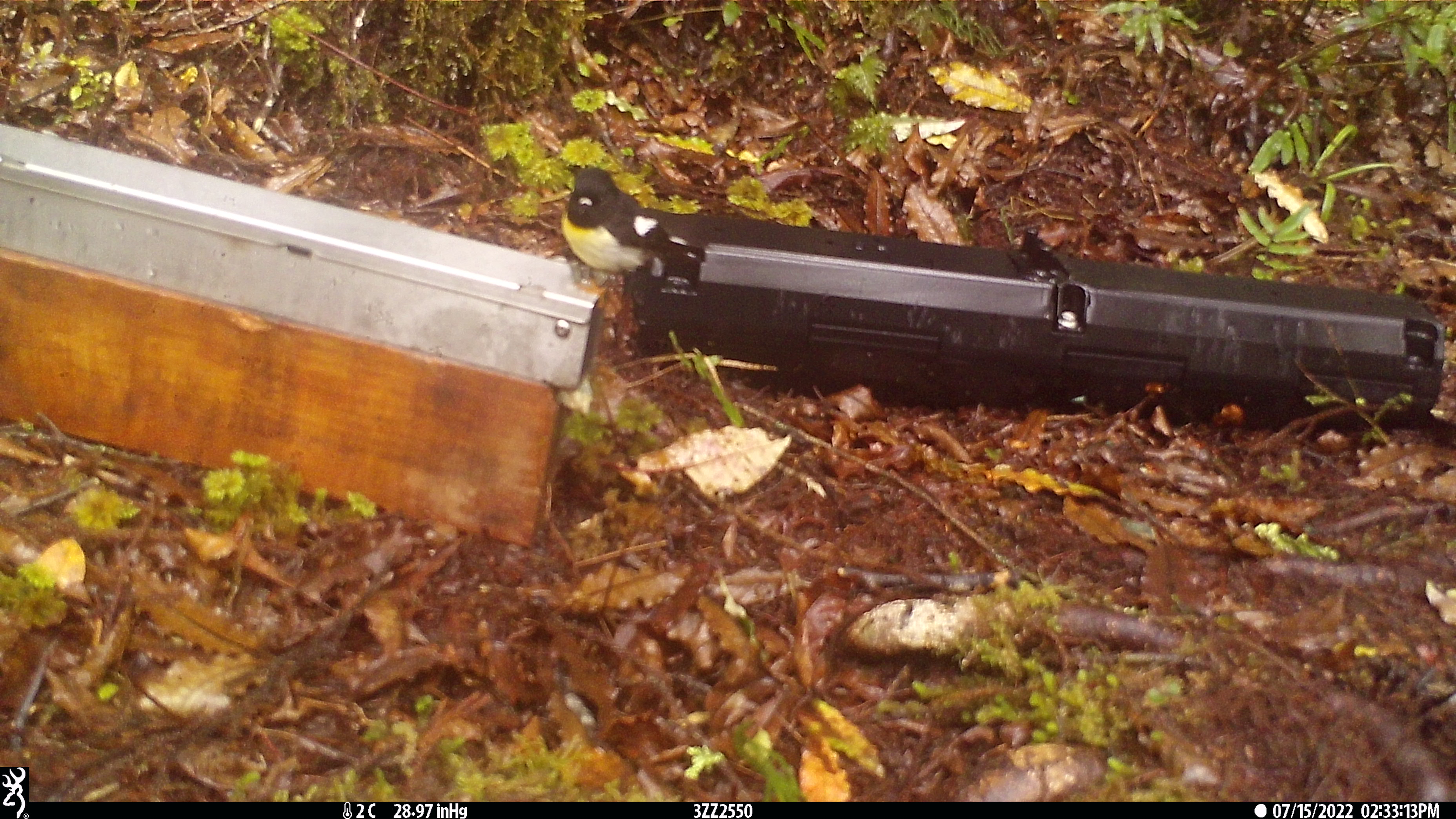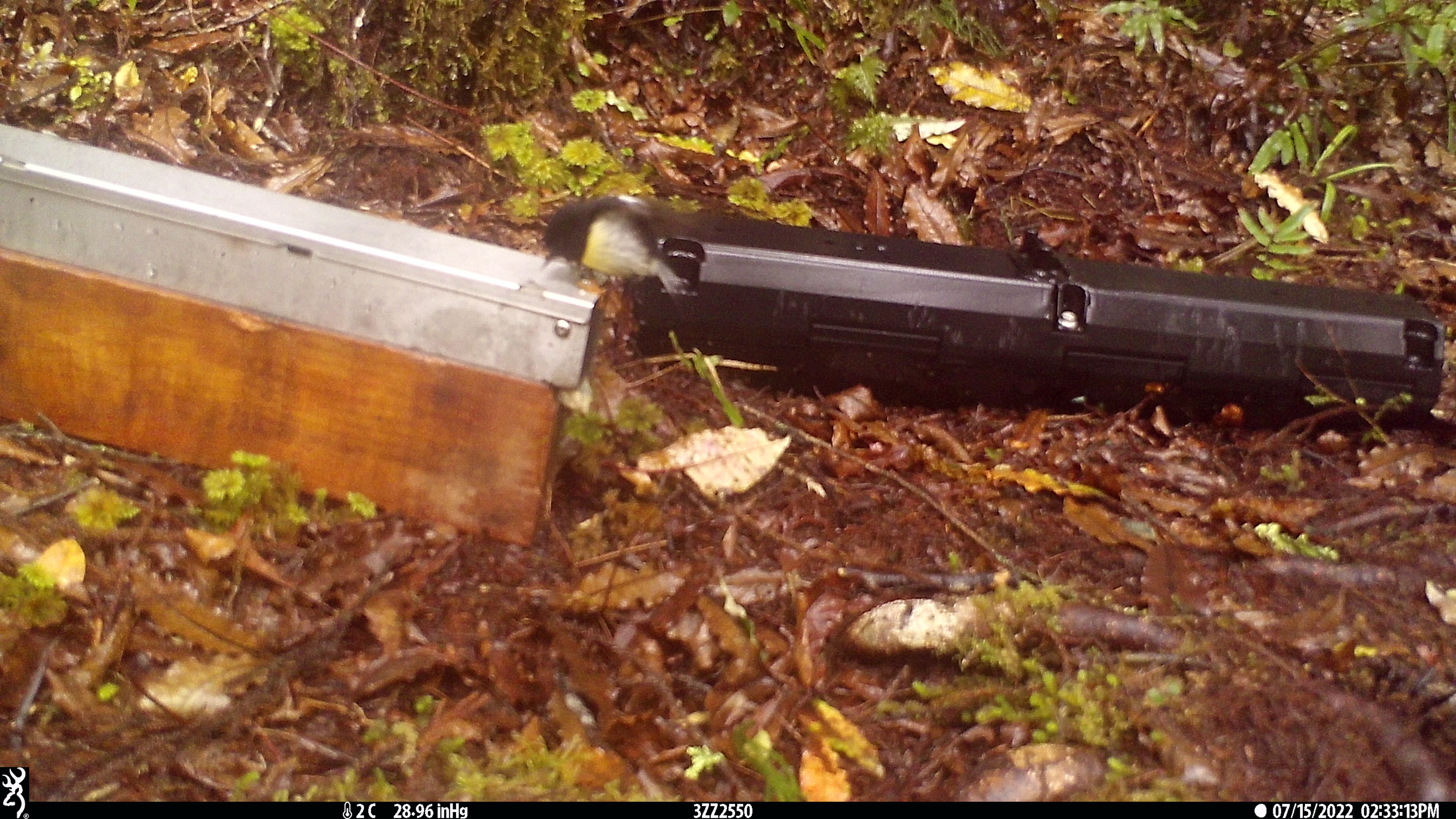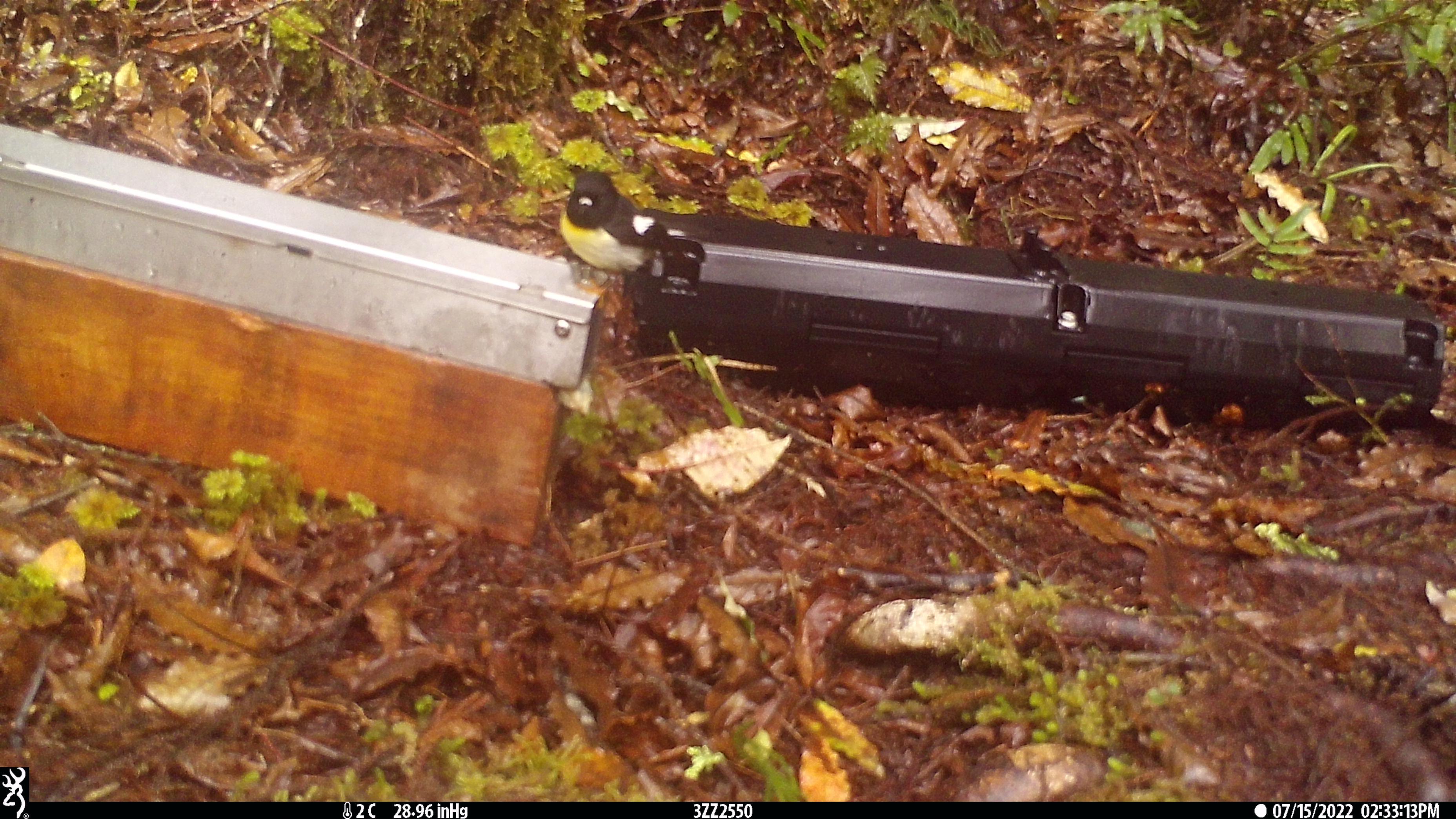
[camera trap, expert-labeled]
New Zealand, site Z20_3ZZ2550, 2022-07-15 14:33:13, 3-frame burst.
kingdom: Animalia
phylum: Chordata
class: Aves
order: Passeriformes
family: Petroicidae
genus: Petroica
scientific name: Petroica macrocephala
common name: tomtit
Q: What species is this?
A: Tomtit (Petroica macrocephala).